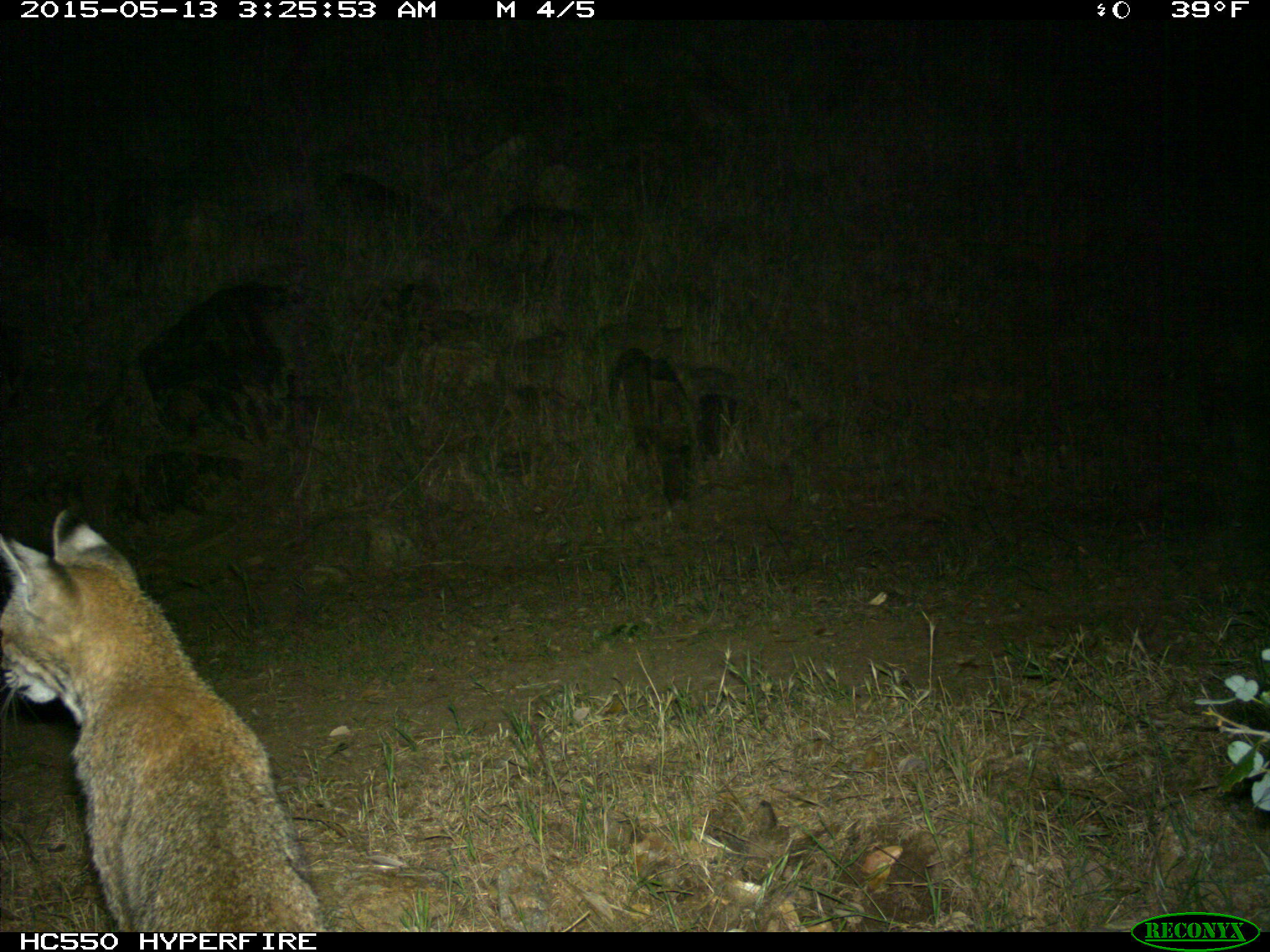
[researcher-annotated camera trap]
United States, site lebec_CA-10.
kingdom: Animalia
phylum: Chordata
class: Mammalia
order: Carnivora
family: Felidae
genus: Lynx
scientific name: Lynx rufus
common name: bobcat